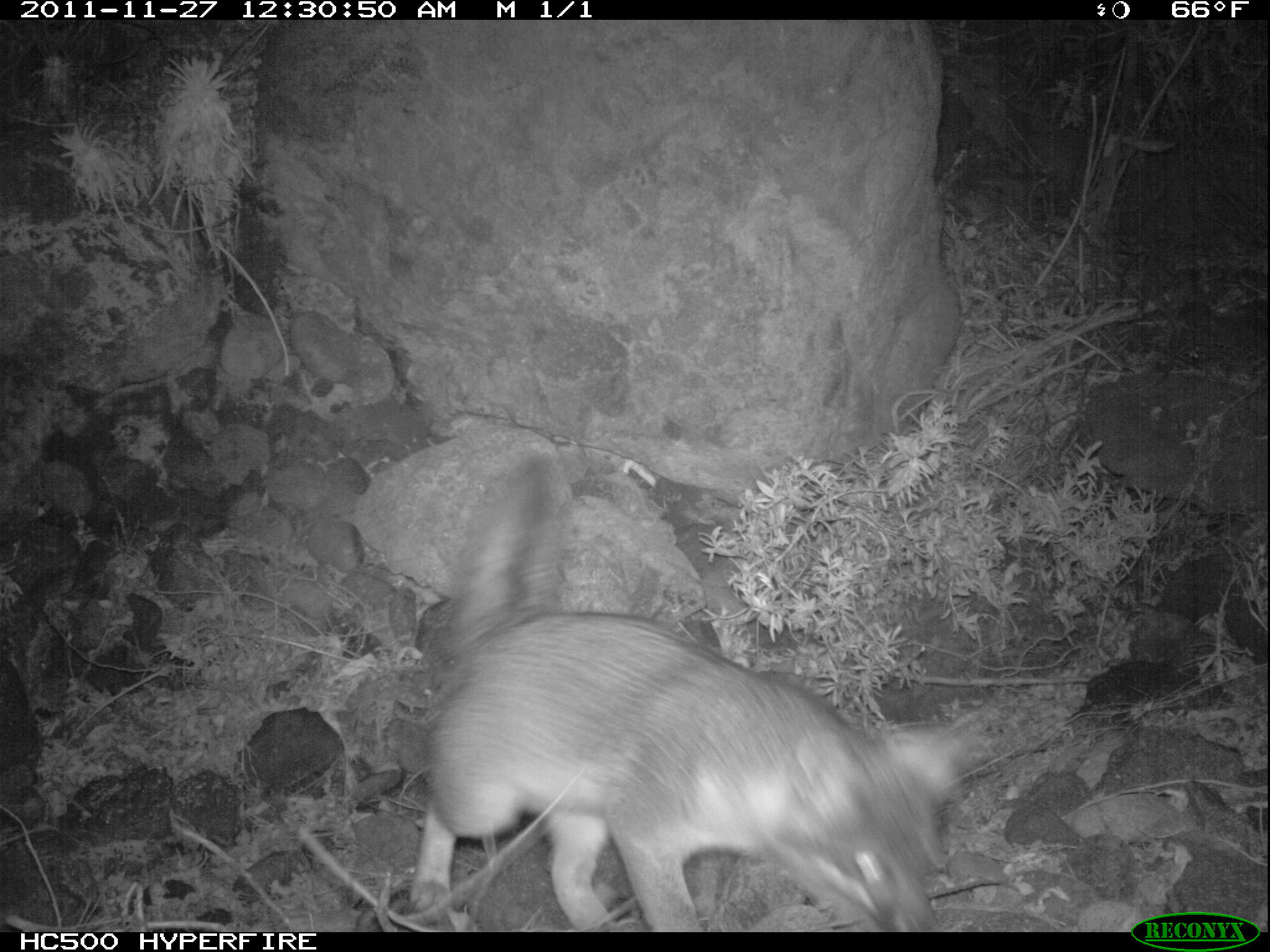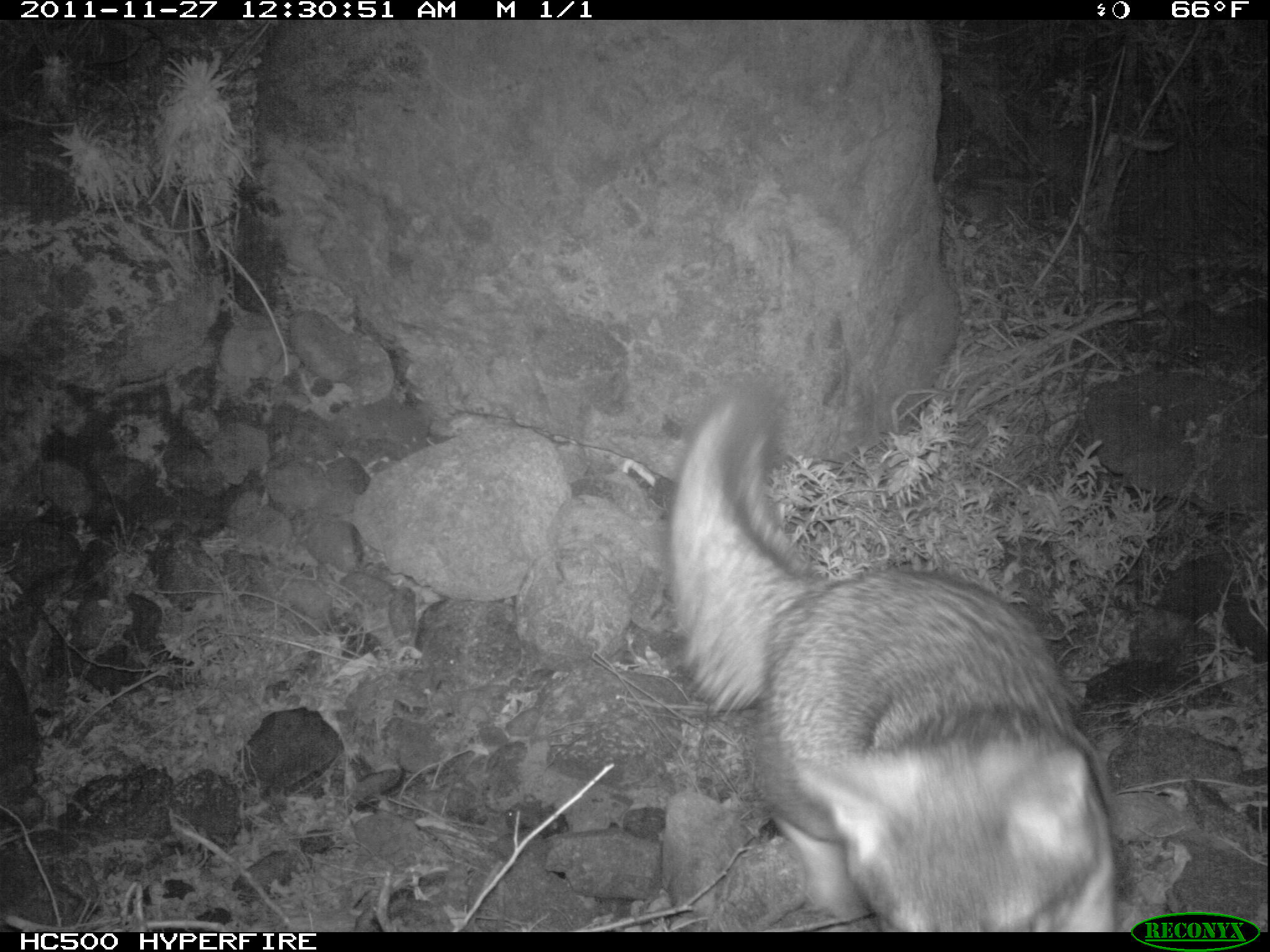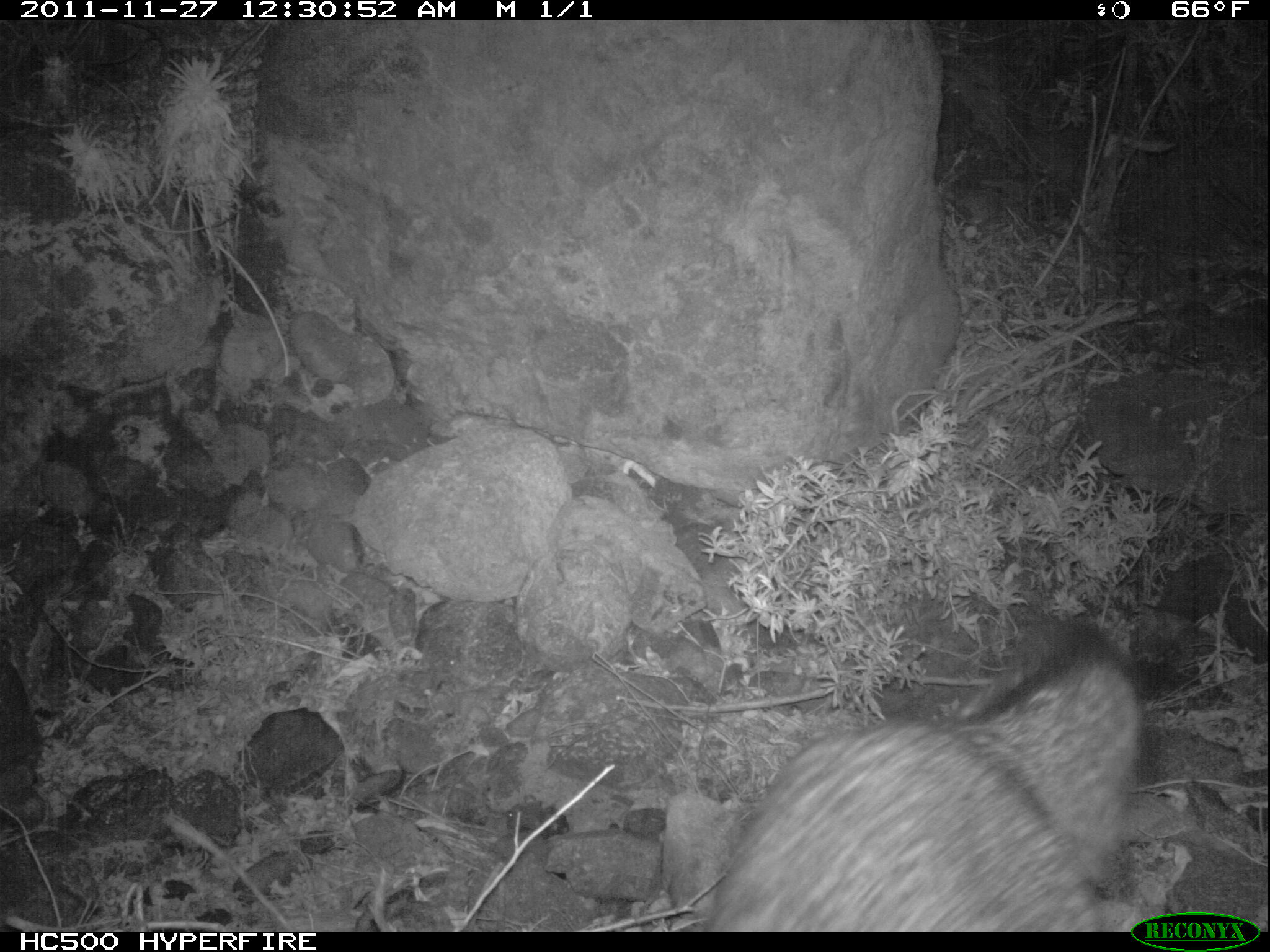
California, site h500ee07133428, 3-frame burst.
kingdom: Animalia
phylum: Chordata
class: Mammalia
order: Carnivora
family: Canidae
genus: Urocyon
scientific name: Urocyon littoralis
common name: island fox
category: fox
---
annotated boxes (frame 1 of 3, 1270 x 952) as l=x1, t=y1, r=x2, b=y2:
fox: l=412, t=449, r=984, b=932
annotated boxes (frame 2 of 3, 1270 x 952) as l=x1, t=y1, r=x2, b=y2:
fox: l=667, t=372, r=1119, b=932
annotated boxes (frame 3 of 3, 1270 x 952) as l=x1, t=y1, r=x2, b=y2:
fox: l=706, t=613, r=1147, b=931